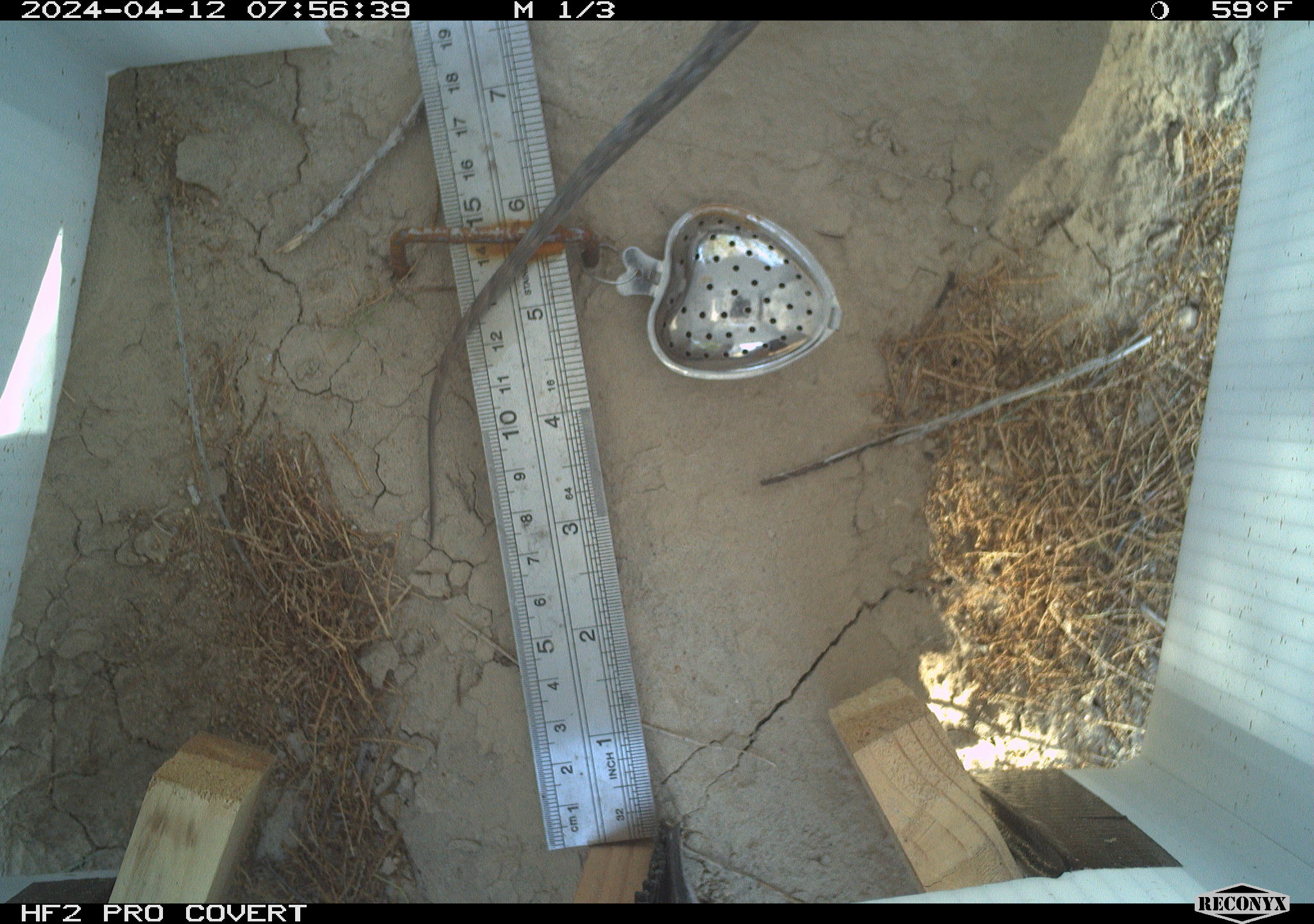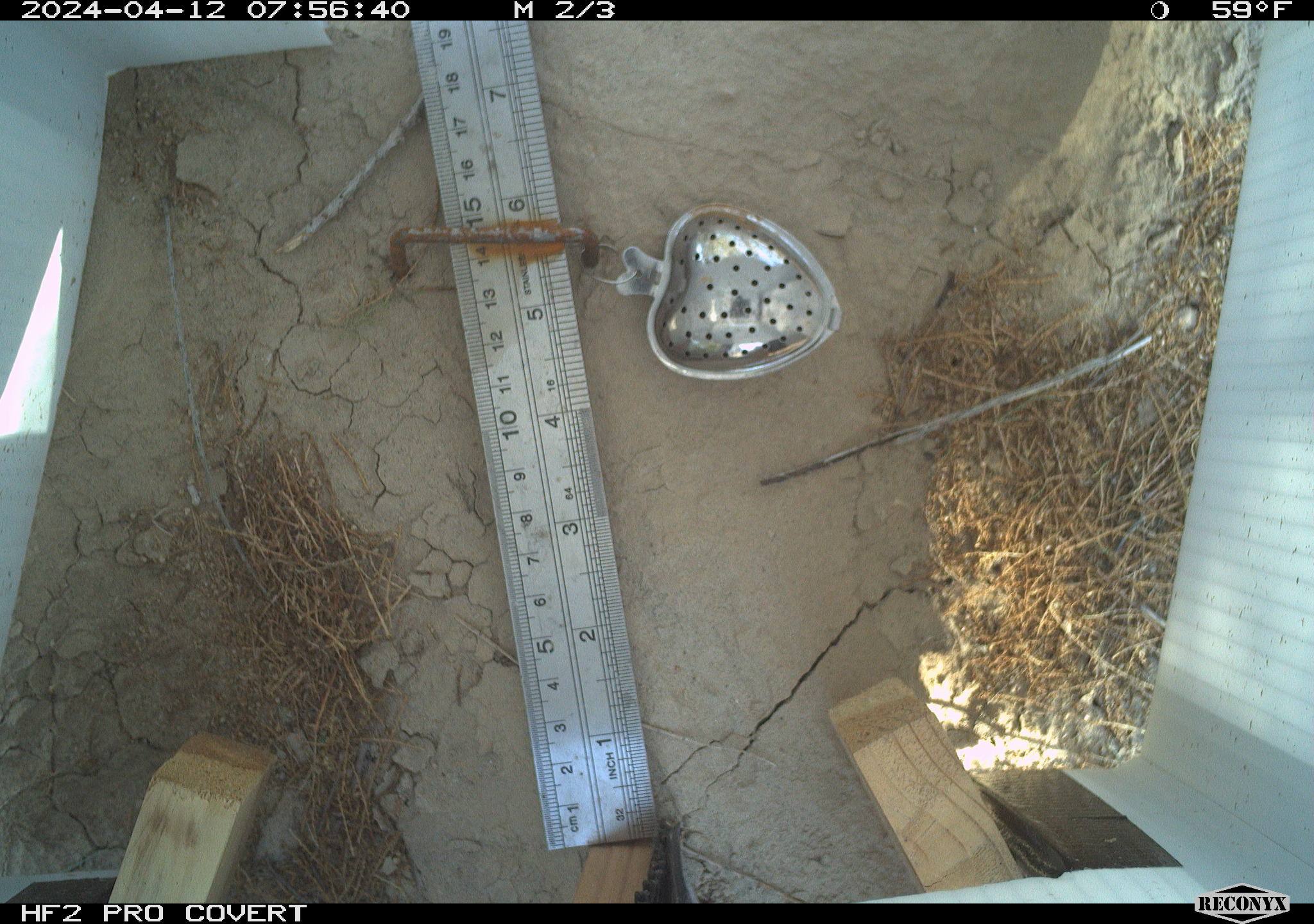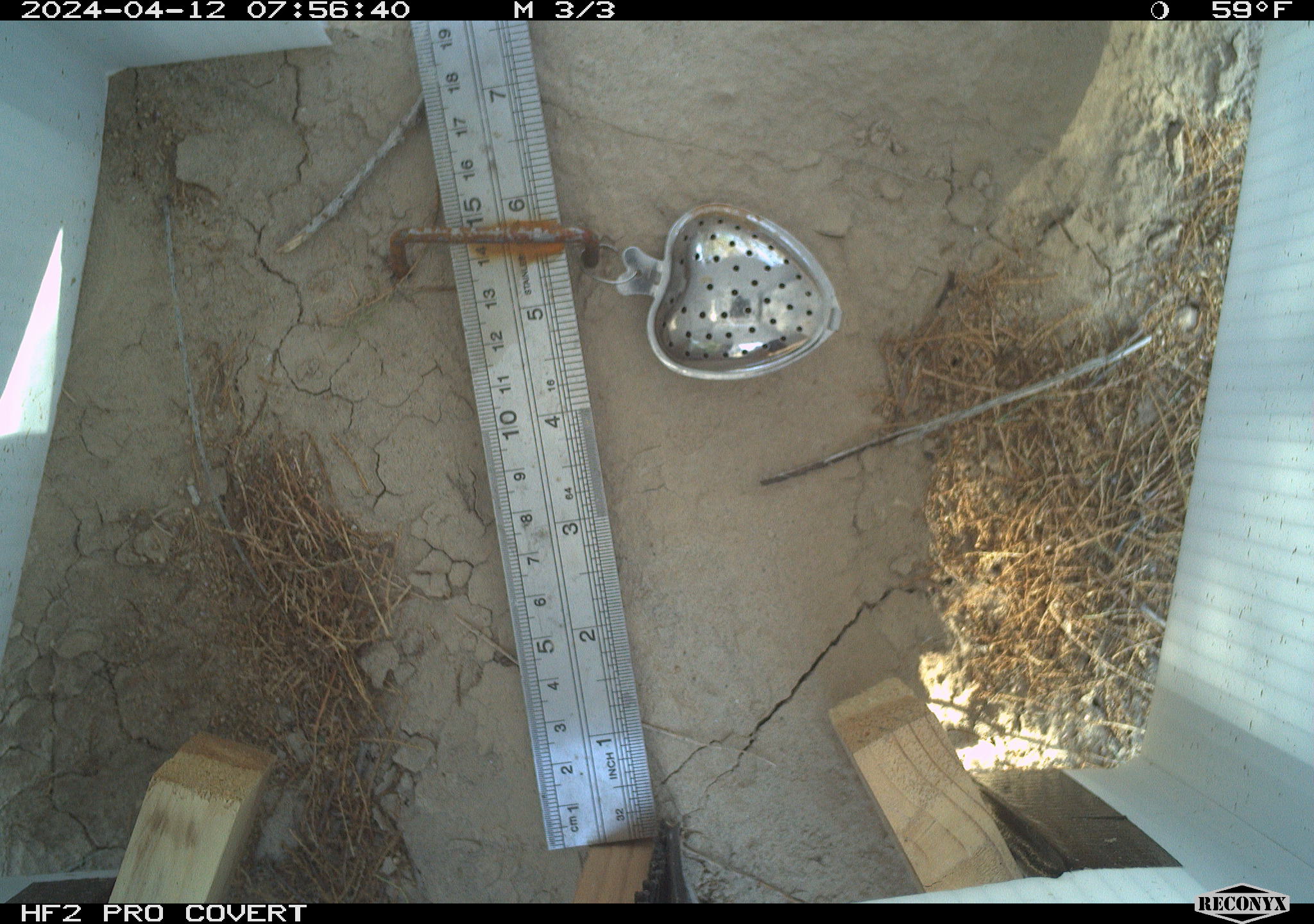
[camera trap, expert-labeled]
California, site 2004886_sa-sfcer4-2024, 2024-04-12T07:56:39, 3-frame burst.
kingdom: Animalia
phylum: Chordata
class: Reptilia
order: Squamata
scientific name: Squamata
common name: lizards and snakes